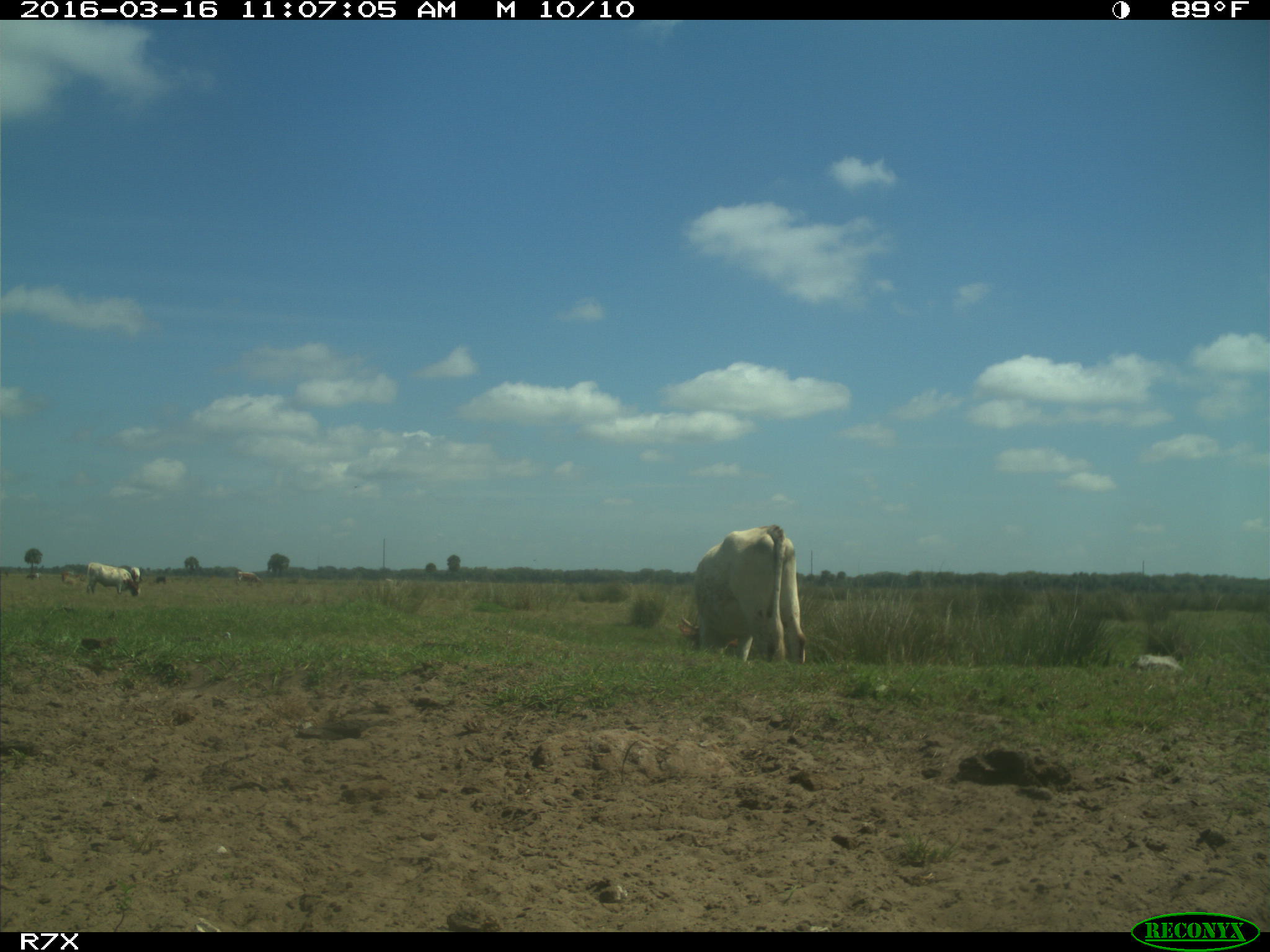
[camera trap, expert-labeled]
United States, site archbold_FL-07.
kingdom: Animalia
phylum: Chordata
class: Mammalia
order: Artiodactyla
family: Bovidae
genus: Bos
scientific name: Bos taurus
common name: domestic cow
Bos taurus (domestic cow).